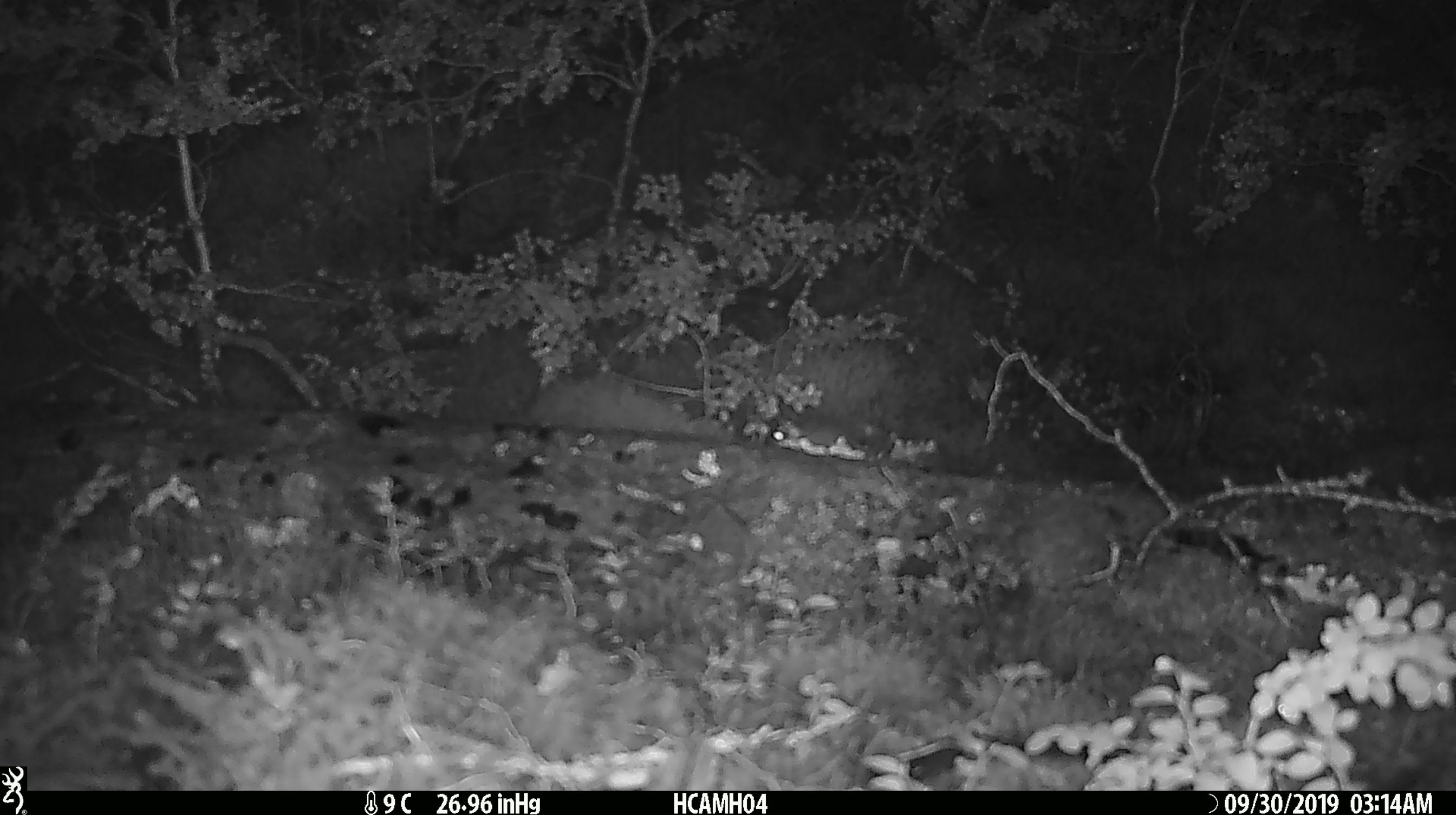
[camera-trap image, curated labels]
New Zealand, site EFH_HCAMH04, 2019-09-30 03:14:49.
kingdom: Animalia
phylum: Chordata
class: Mammalia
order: Rodentia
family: Muridae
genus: Mus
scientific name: Mus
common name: mouse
Mouse (Mus).